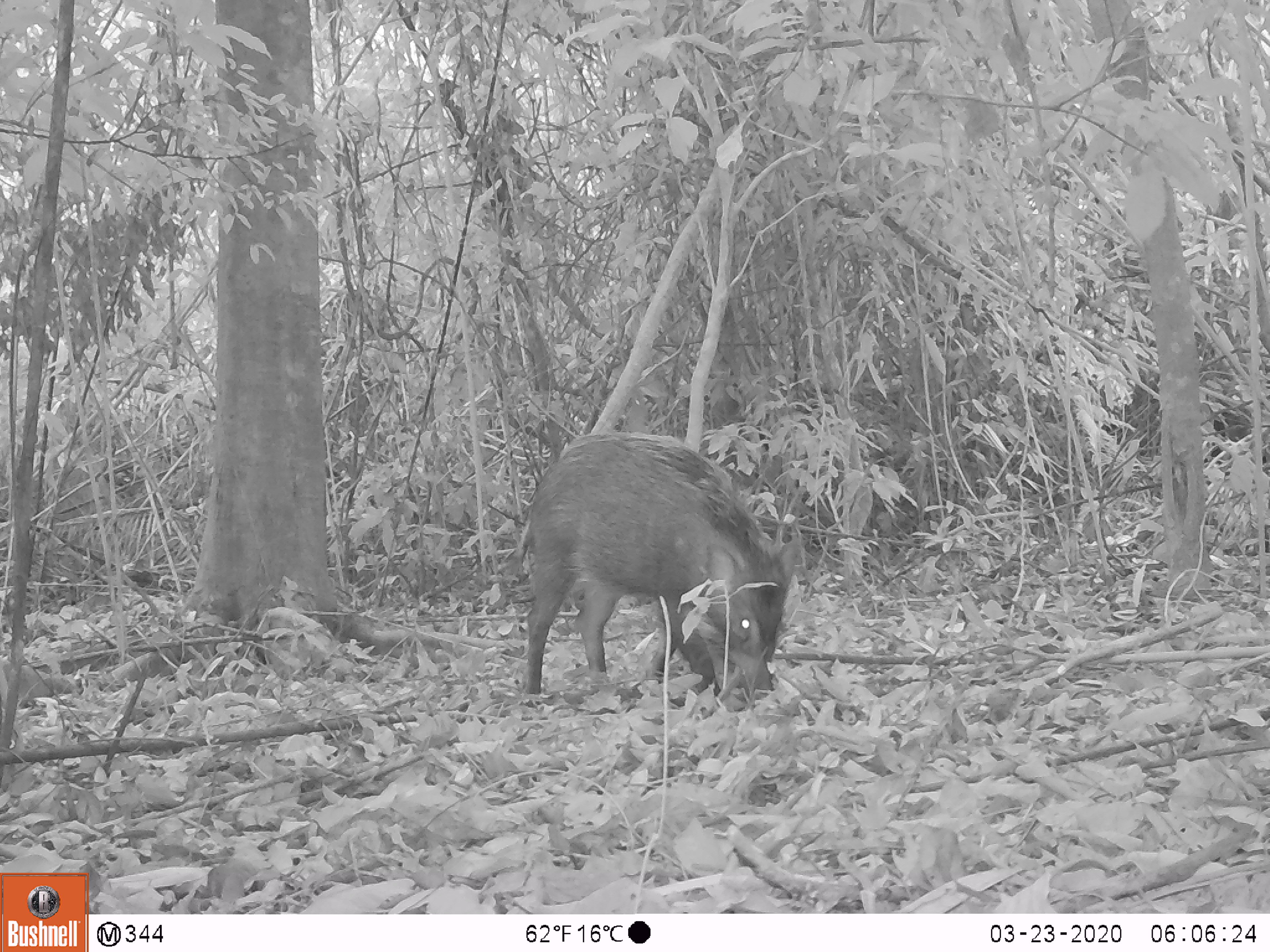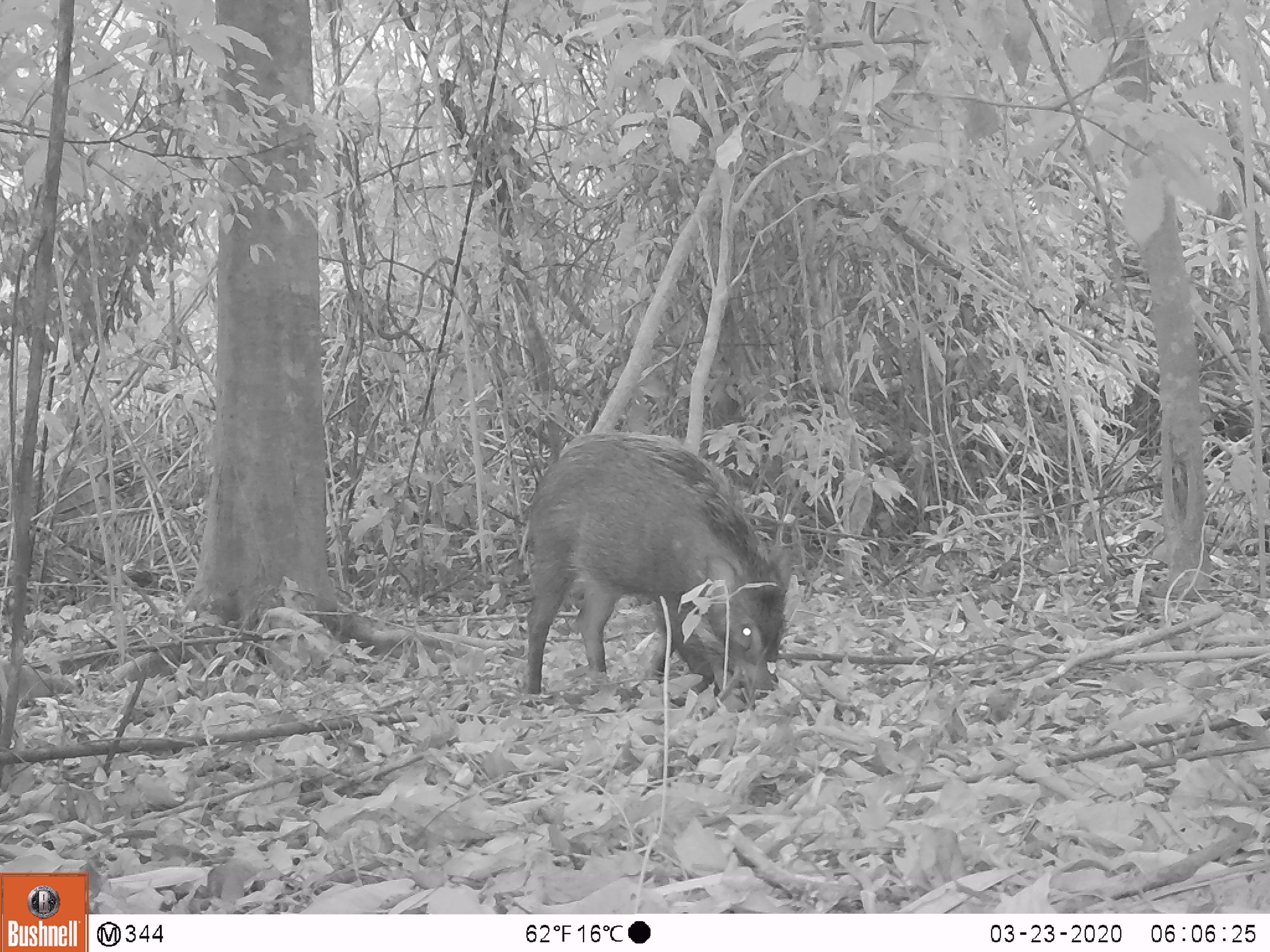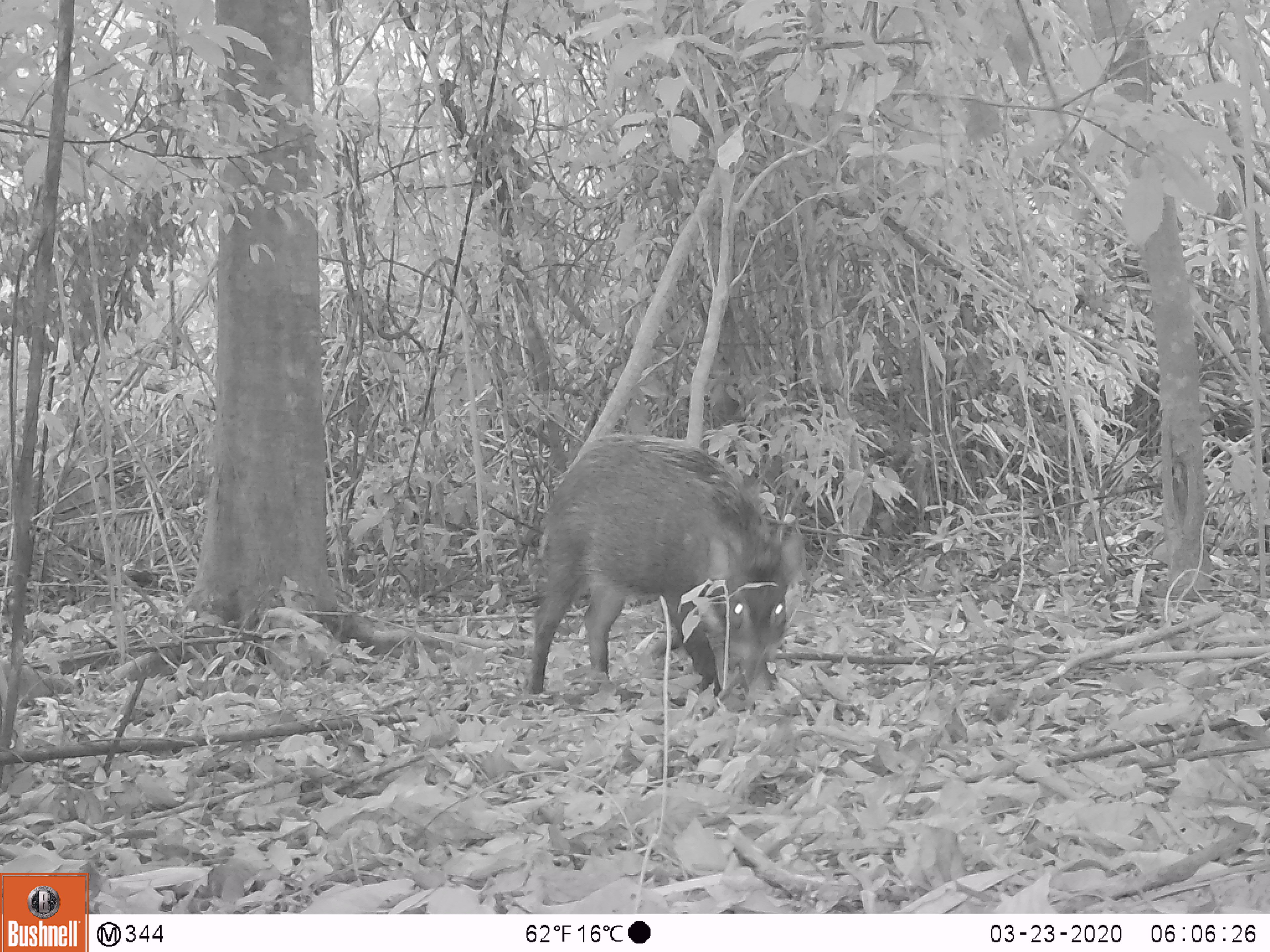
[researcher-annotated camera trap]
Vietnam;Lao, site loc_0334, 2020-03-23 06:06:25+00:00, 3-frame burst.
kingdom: Animalia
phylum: Chordata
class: Mammalia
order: Artiodactyla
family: Suidae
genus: Sus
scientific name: Sus scrofa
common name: eurasian wild pig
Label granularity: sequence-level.